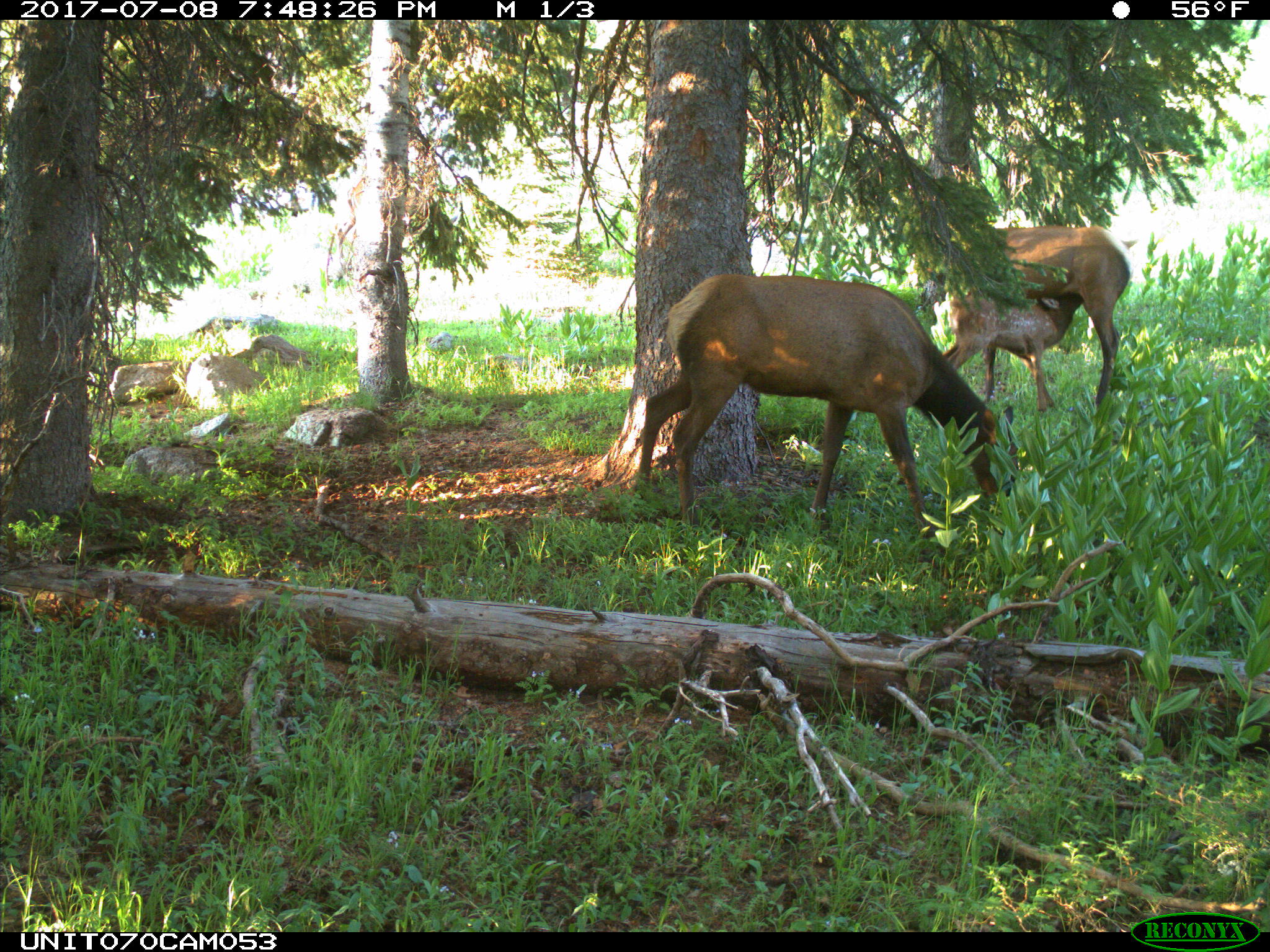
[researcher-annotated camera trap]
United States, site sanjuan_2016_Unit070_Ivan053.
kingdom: Animalia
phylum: Chordata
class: Mammalia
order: Artiodactyla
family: Cervidae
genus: Cervus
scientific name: Cervus elaphus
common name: red deer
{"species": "Cervus elaphus (red deer)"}